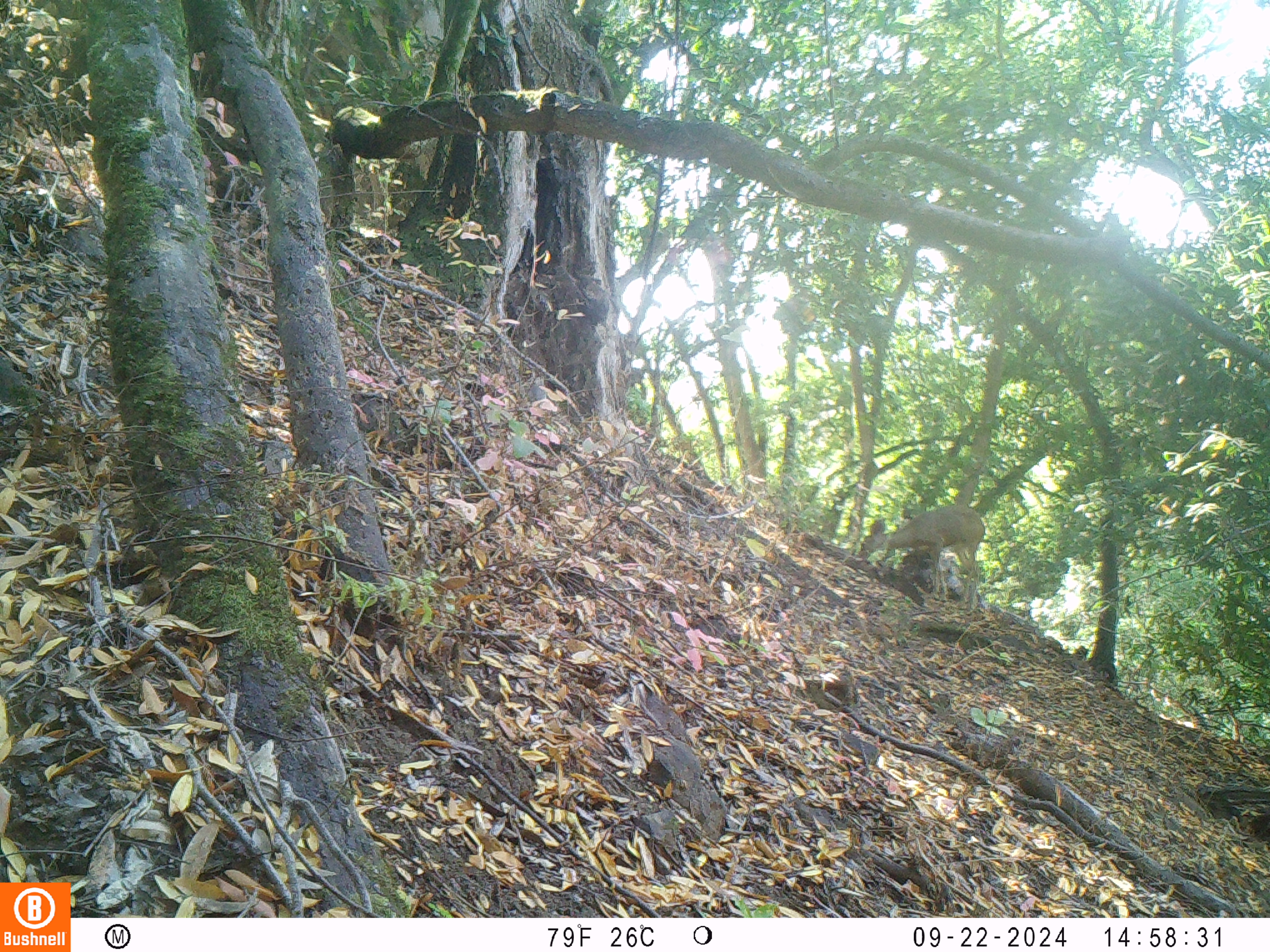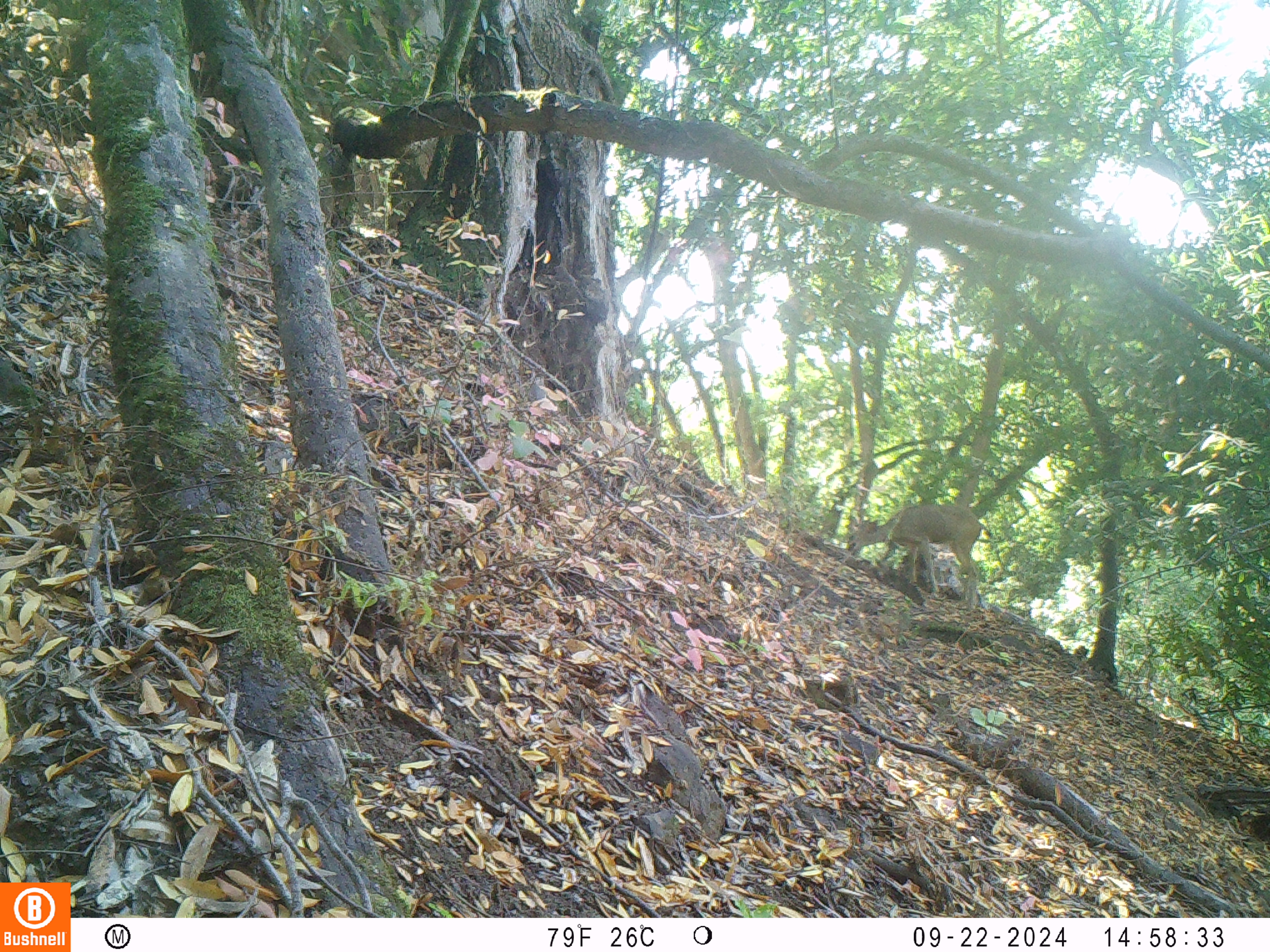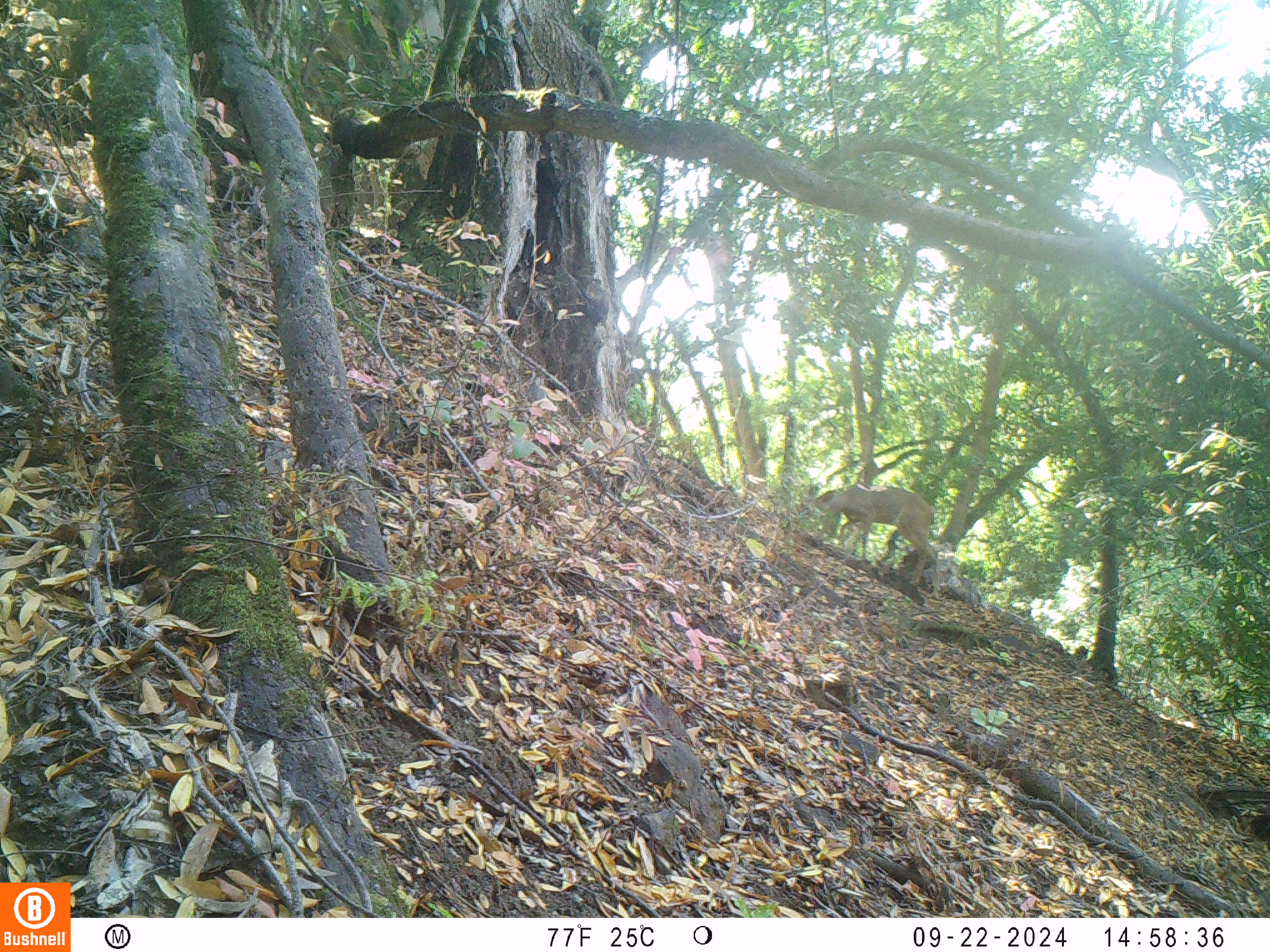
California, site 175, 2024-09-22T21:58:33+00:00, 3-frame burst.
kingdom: Animalia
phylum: Chordata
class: Mammalia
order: Artiodactyla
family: Cervidae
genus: Odocoileus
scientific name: Odocoileus hemionus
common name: mule deer